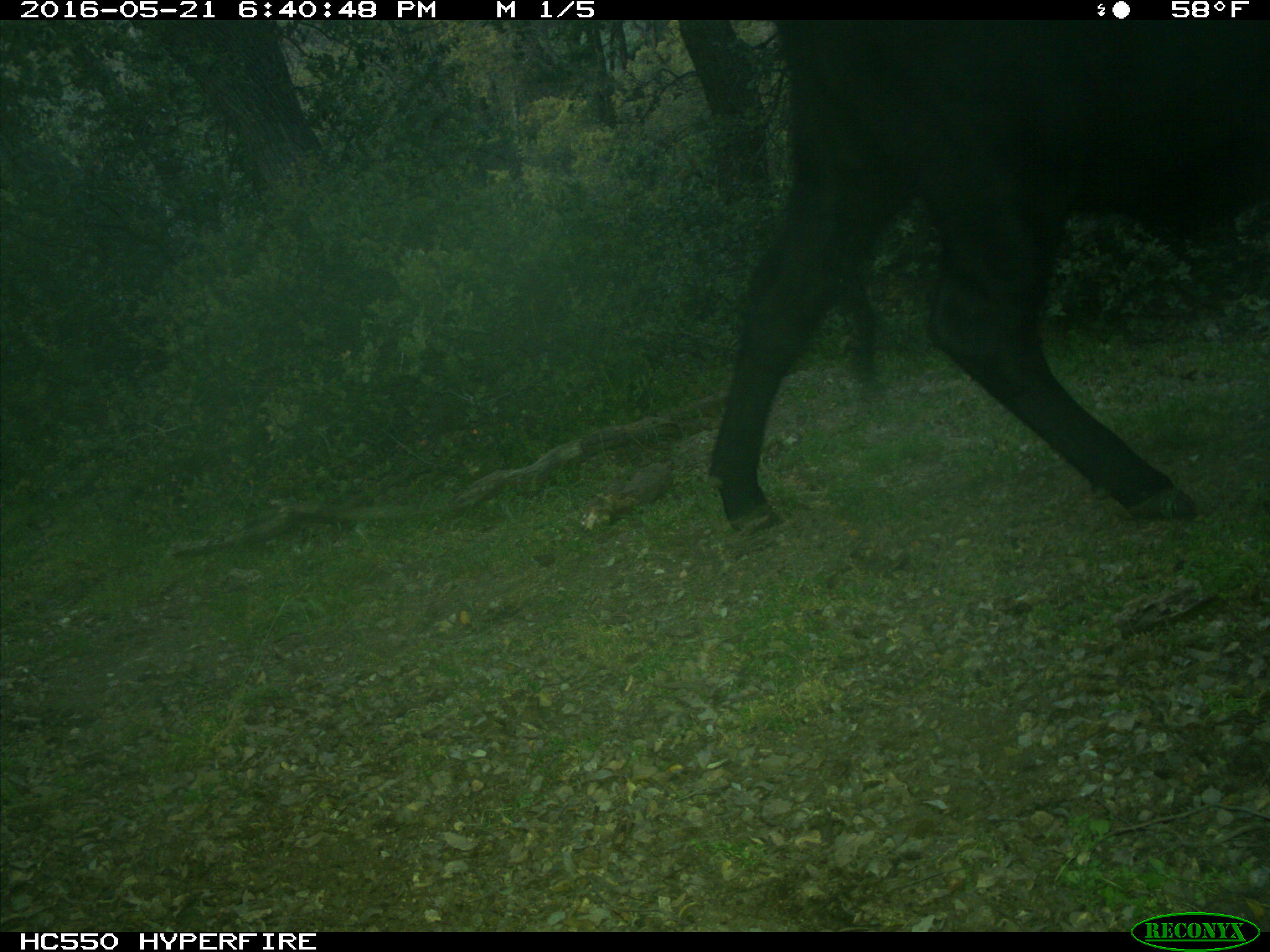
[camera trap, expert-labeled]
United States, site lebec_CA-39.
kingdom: Animalia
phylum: Chordata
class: Mammalia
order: Artiodactyla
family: Bovidae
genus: Bos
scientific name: Bos taurus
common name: domestic cow